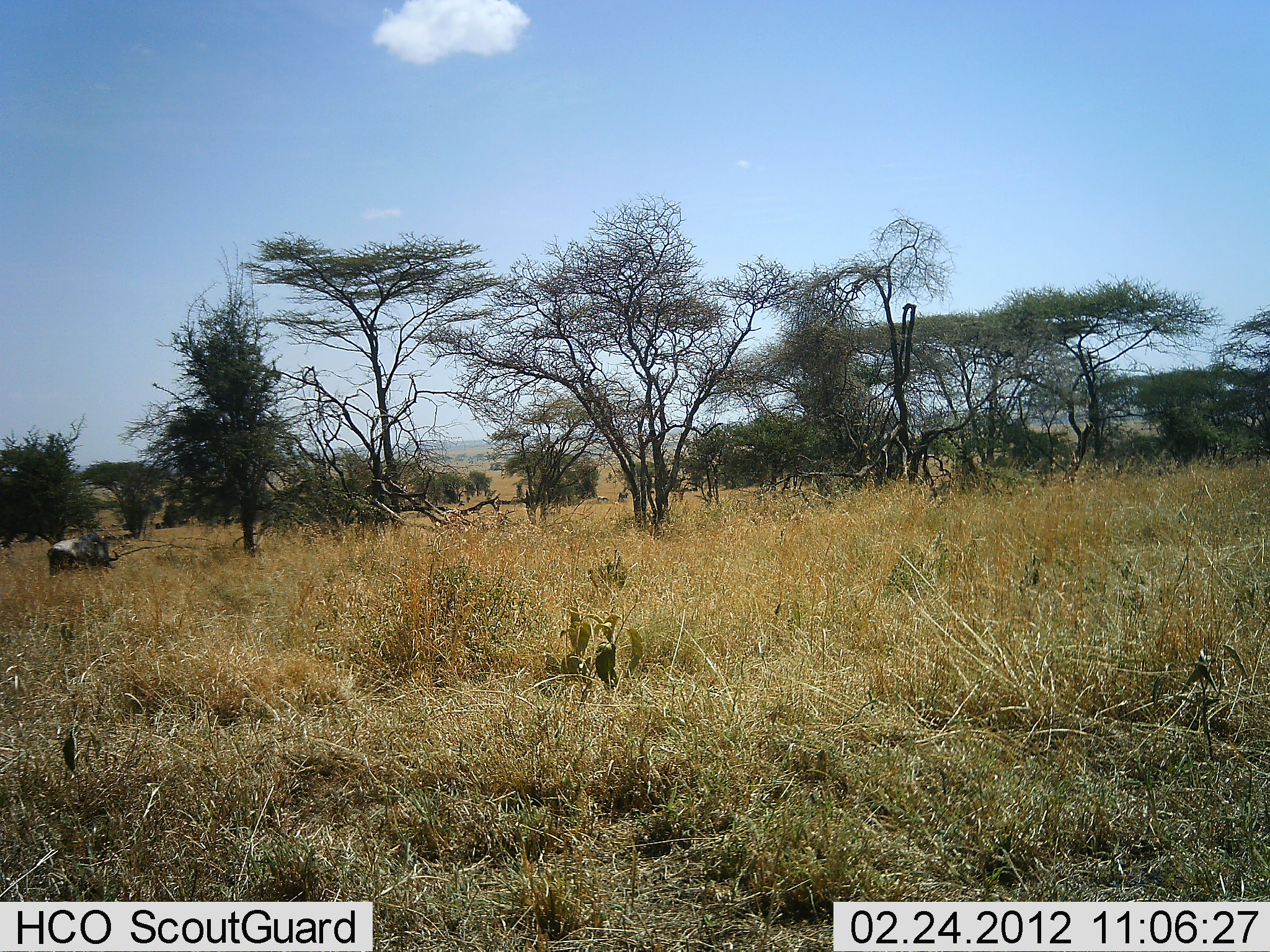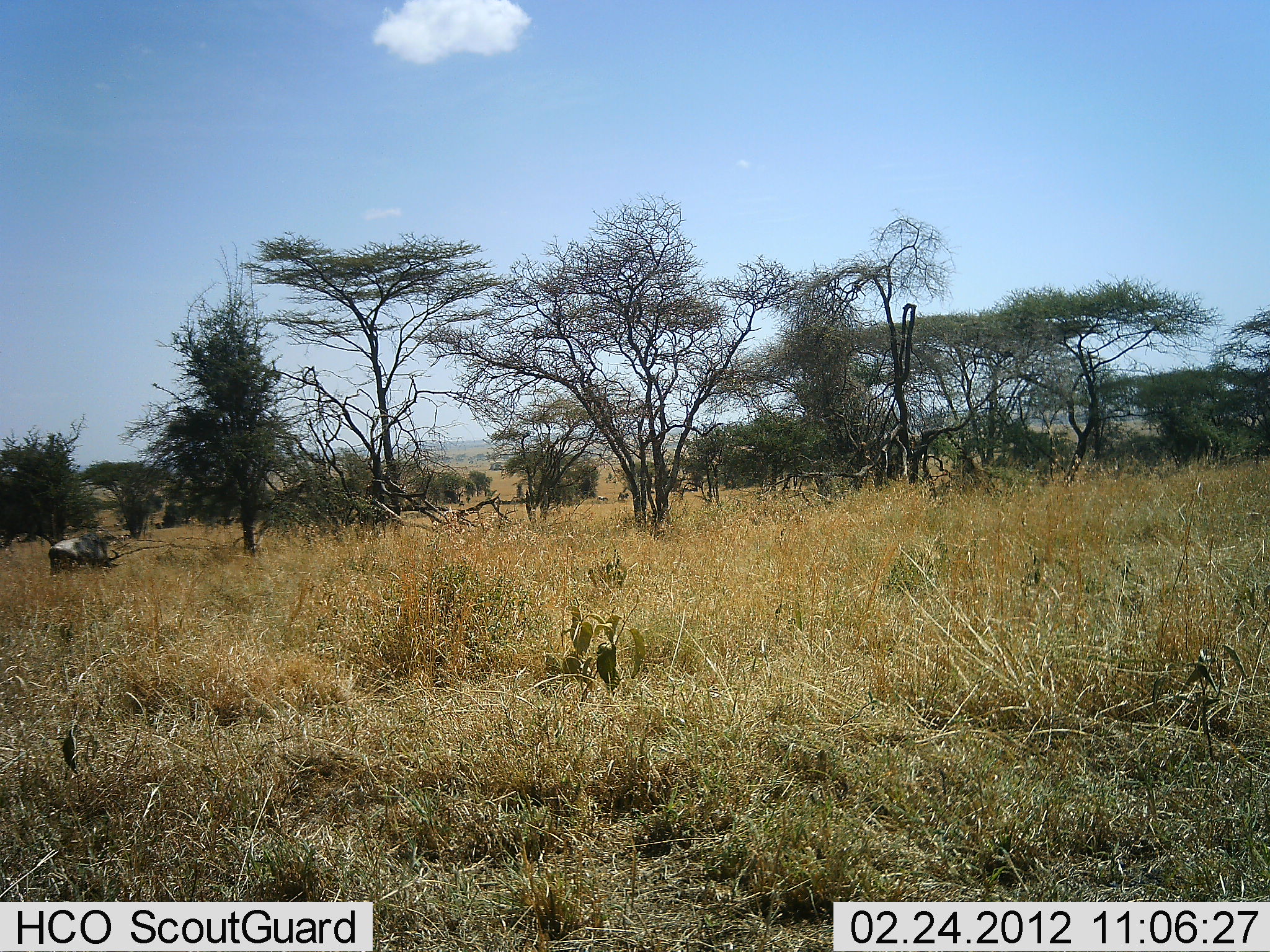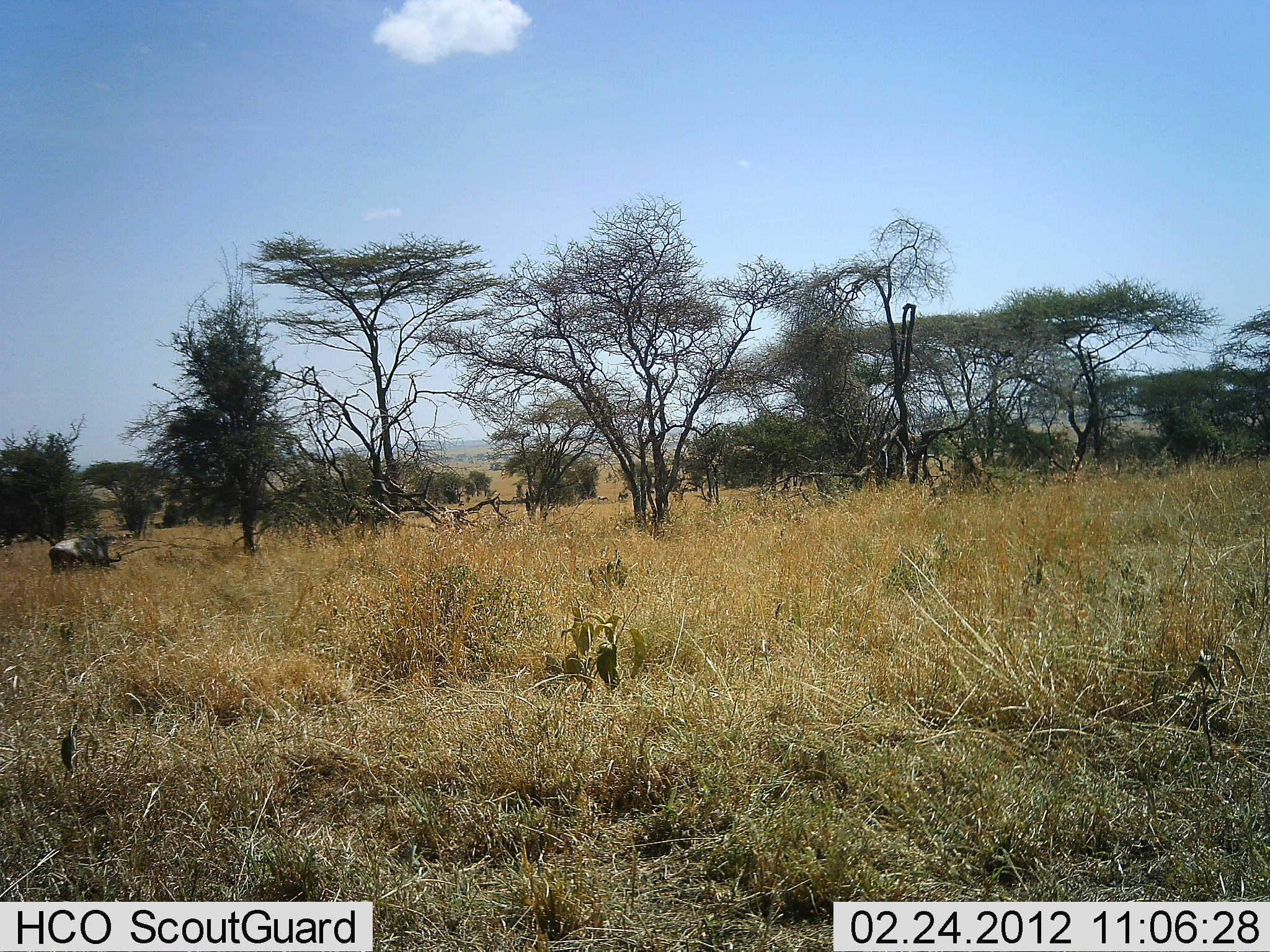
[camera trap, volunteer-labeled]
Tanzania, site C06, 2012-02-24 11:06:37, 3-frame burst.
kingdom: Animalia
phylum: Chordata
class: Mammalia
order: Artiodactyla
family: Bovidae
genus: Connochaetes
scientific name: Connochaetes taurinus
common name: blue wildebeest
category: wildebeest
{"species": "wildebeest (blue wildebeest) (Connochaetes taurinus)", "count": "1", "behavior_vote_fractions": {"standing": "25%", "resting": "0%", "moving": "0%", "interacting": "0%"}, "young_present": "0%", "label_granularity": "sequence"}